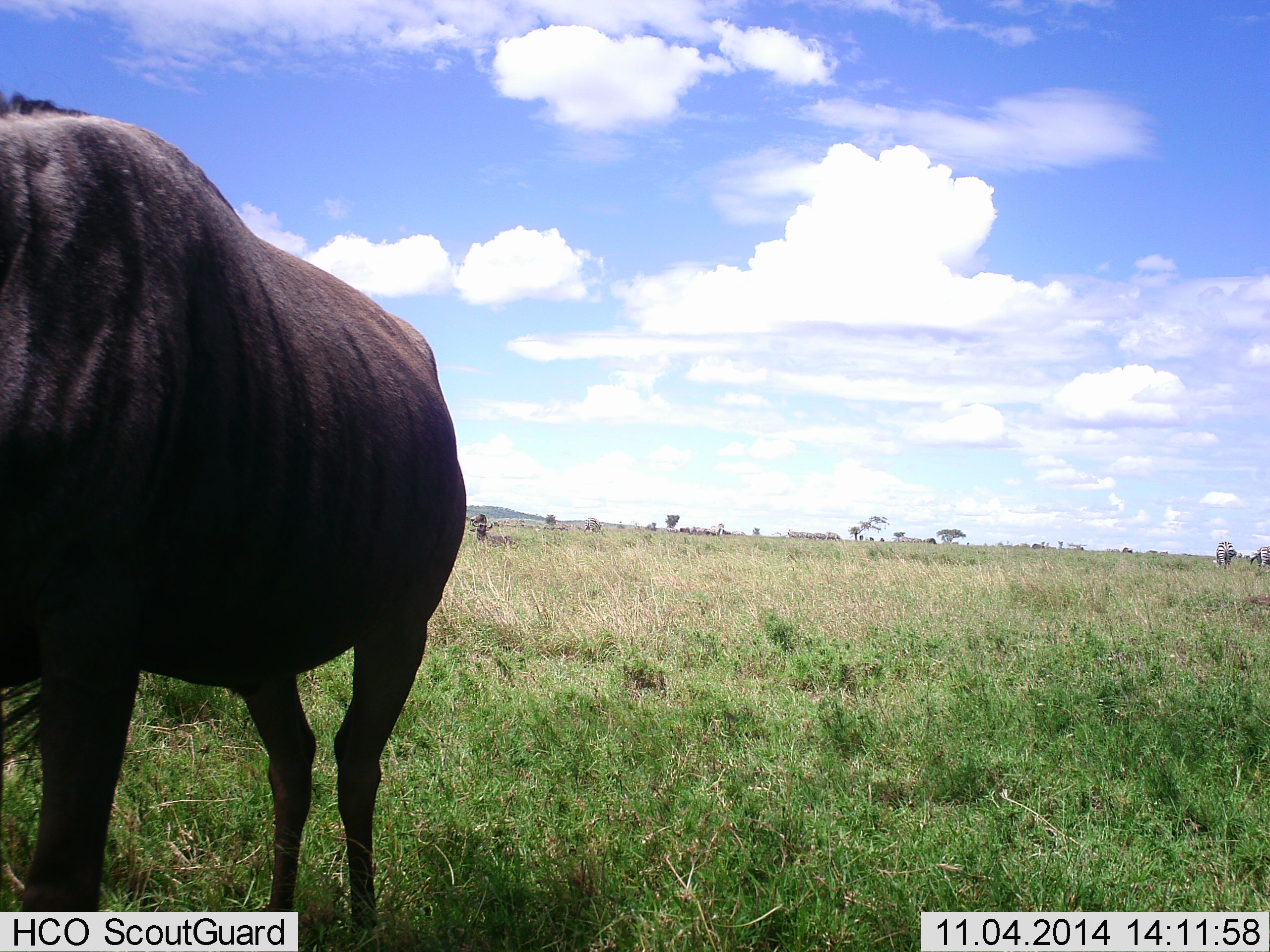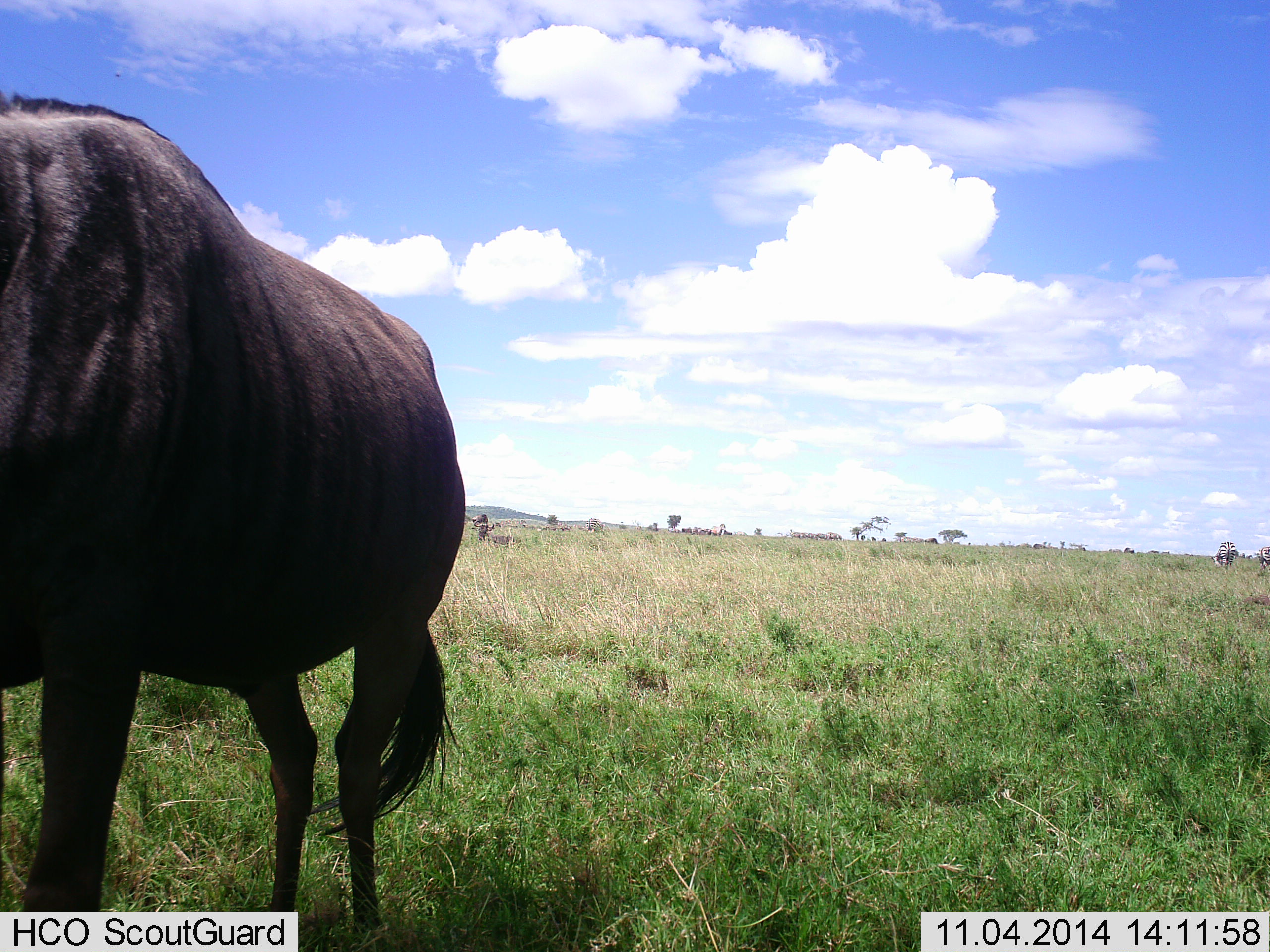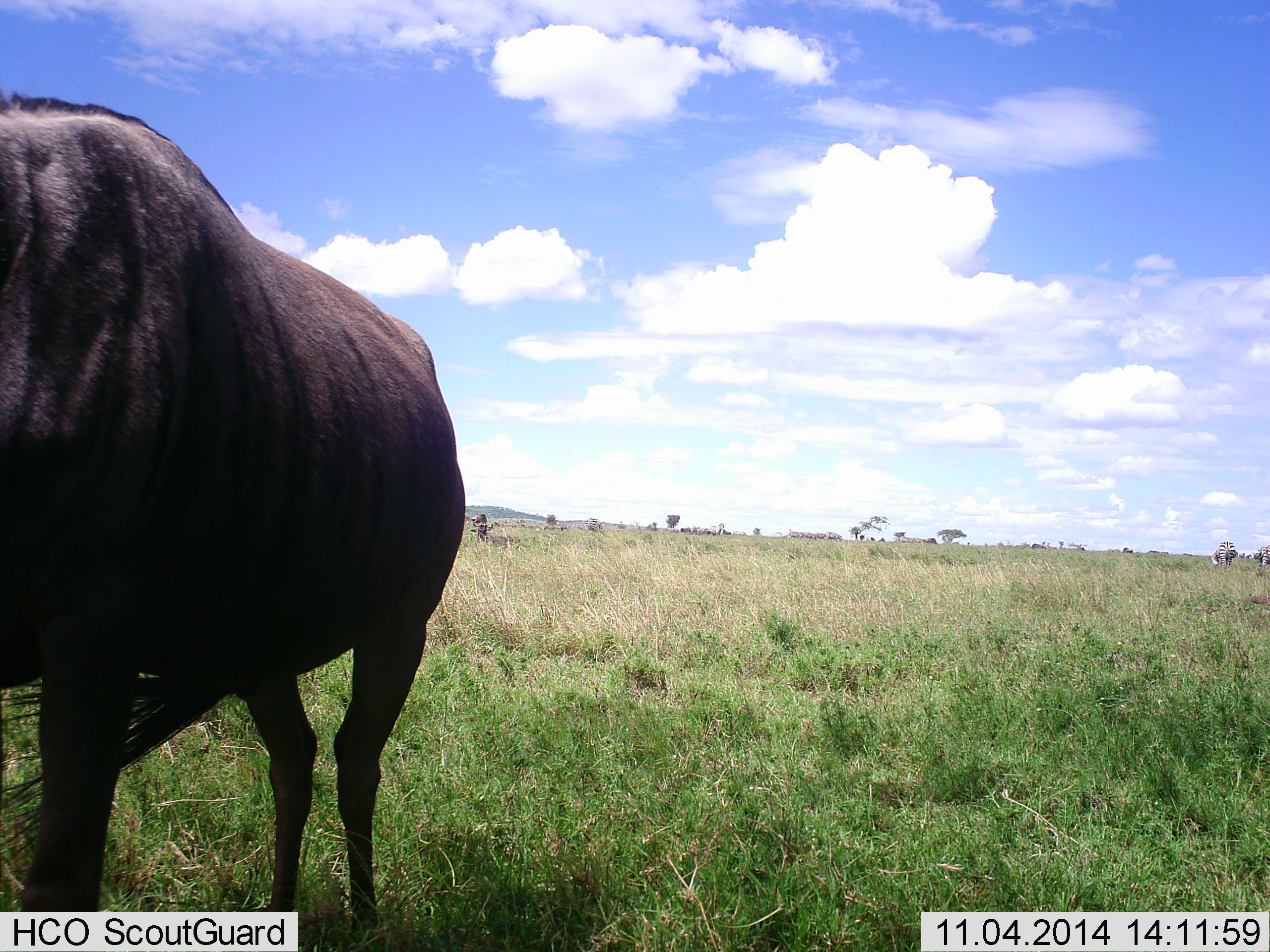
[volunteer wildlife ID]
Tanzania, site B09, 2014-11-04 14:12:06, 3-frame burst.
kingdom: Animalia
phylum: Chordata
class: Mammalia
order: Artiodactyla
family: Bovidae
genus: Connochaetes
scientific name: Connochaetes taurinus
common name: blue wildebeest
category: wildebeest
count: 1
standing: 82%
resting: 0%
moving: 9%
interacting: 0%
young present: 0%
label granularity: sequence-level